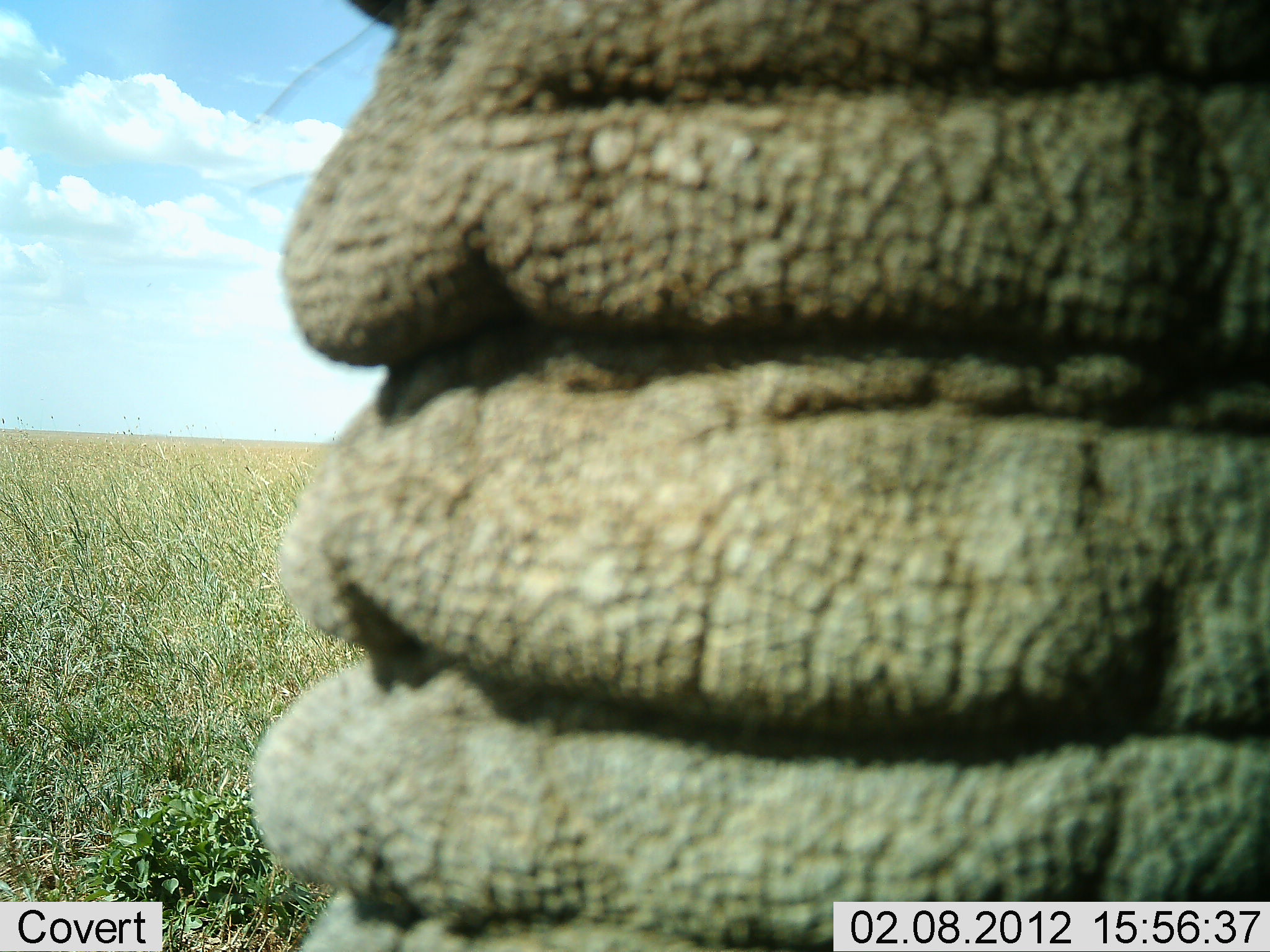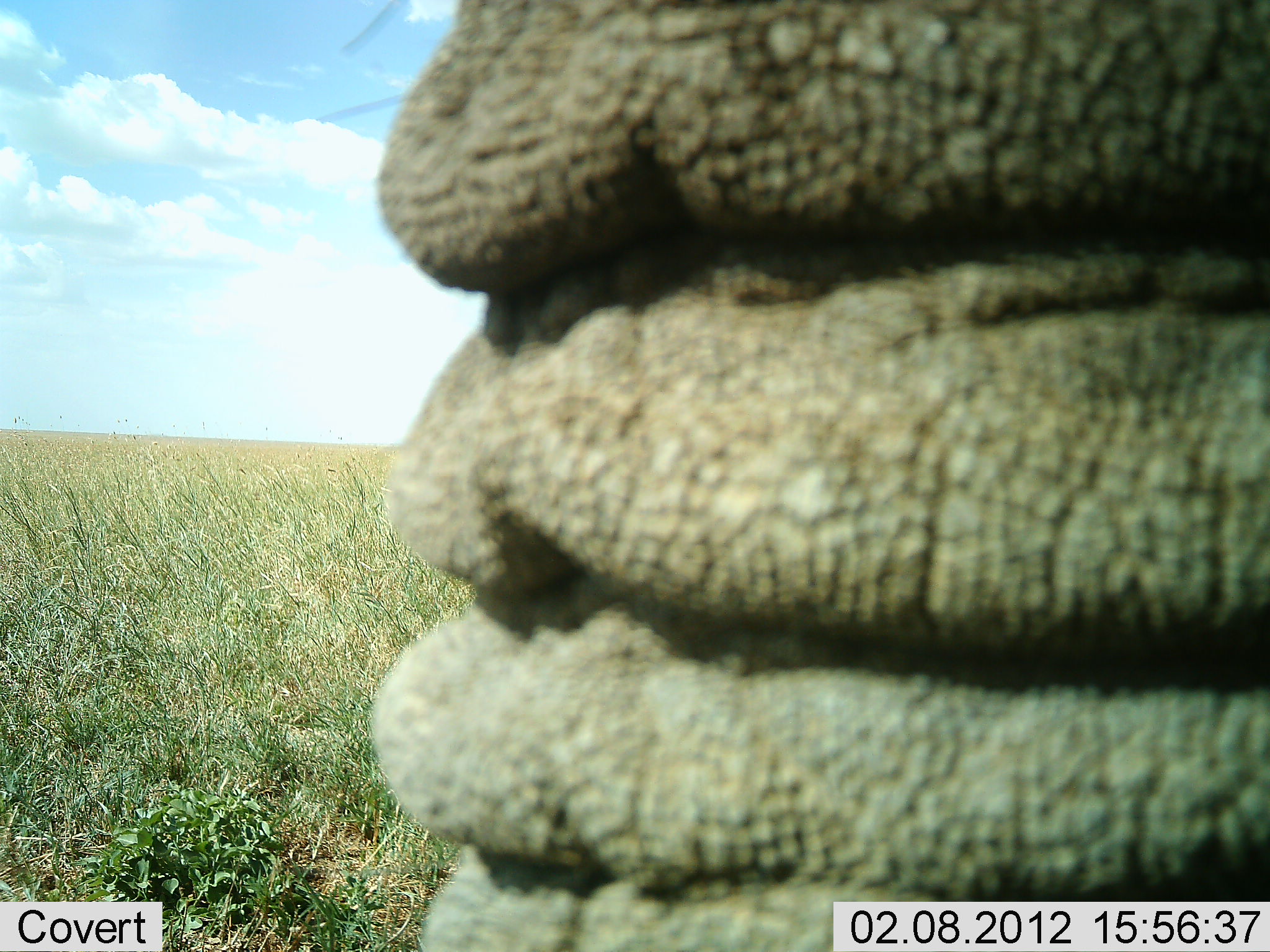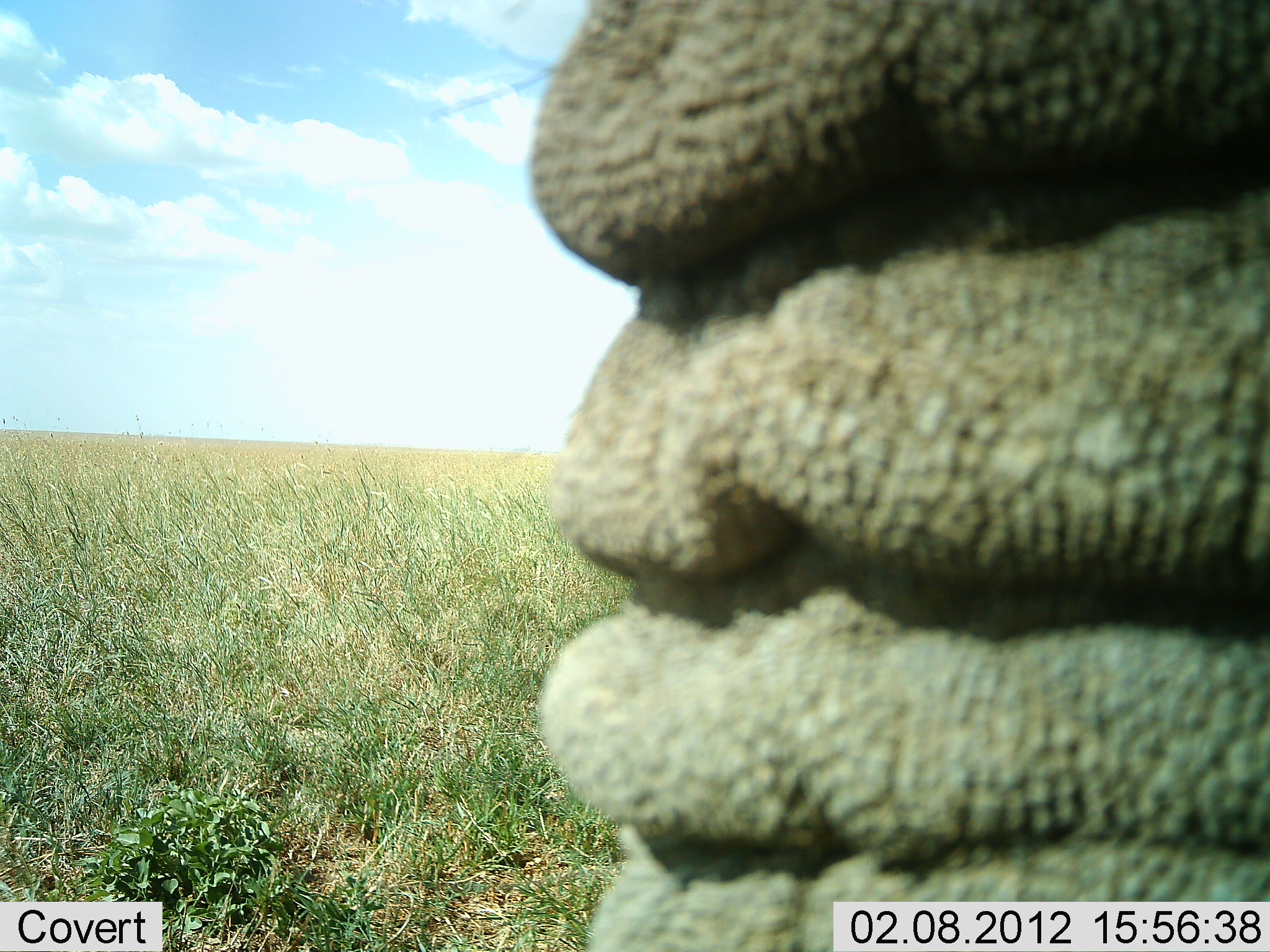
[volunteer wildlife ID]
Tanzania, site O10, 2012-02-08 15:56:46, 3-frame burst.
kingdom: Animalia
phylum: Chordata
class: Mammalia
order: Proboscidea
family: Elephantidae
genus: Loxodonta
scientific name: Loxodonta africana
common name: african bush elephant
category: elephant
Elephant (african bush elephant) (Loxodonta africana), count 1. Behavior (volunteer vote fractions): standing 87%, resting 0%, moving 7%, interacting 0%. Young present (vote fraction): 0%. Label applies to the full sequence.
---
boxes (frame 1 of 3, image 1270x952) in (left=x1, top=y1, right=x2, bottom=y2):
animal: (left=246, top=1, right=1269, bottom=952)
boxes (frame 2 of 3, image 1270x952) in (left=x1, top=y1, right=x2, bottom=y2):
animal: (left=373, top=1, right=1269, bottom=952)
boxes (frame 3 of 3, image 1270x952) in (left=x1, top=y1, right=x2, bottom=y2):
animal: (left=530, top=0, right=1269, bottom=951)